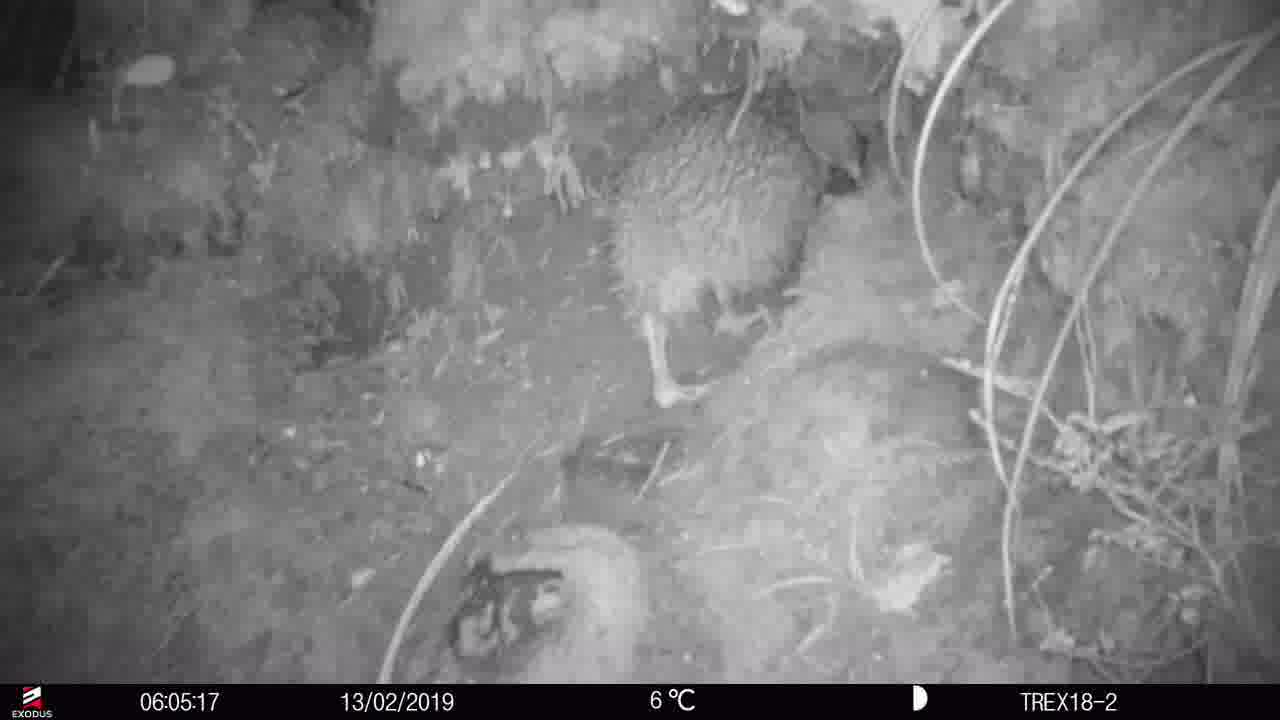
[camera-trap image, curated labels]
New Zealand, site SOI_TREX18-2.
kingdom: Animalia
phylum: Chordata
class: Aves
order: Apterygiformes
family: Apterygidae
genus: Apteryx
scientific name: Apteryx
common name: kiwi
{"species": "kiwi (Apteryx)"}